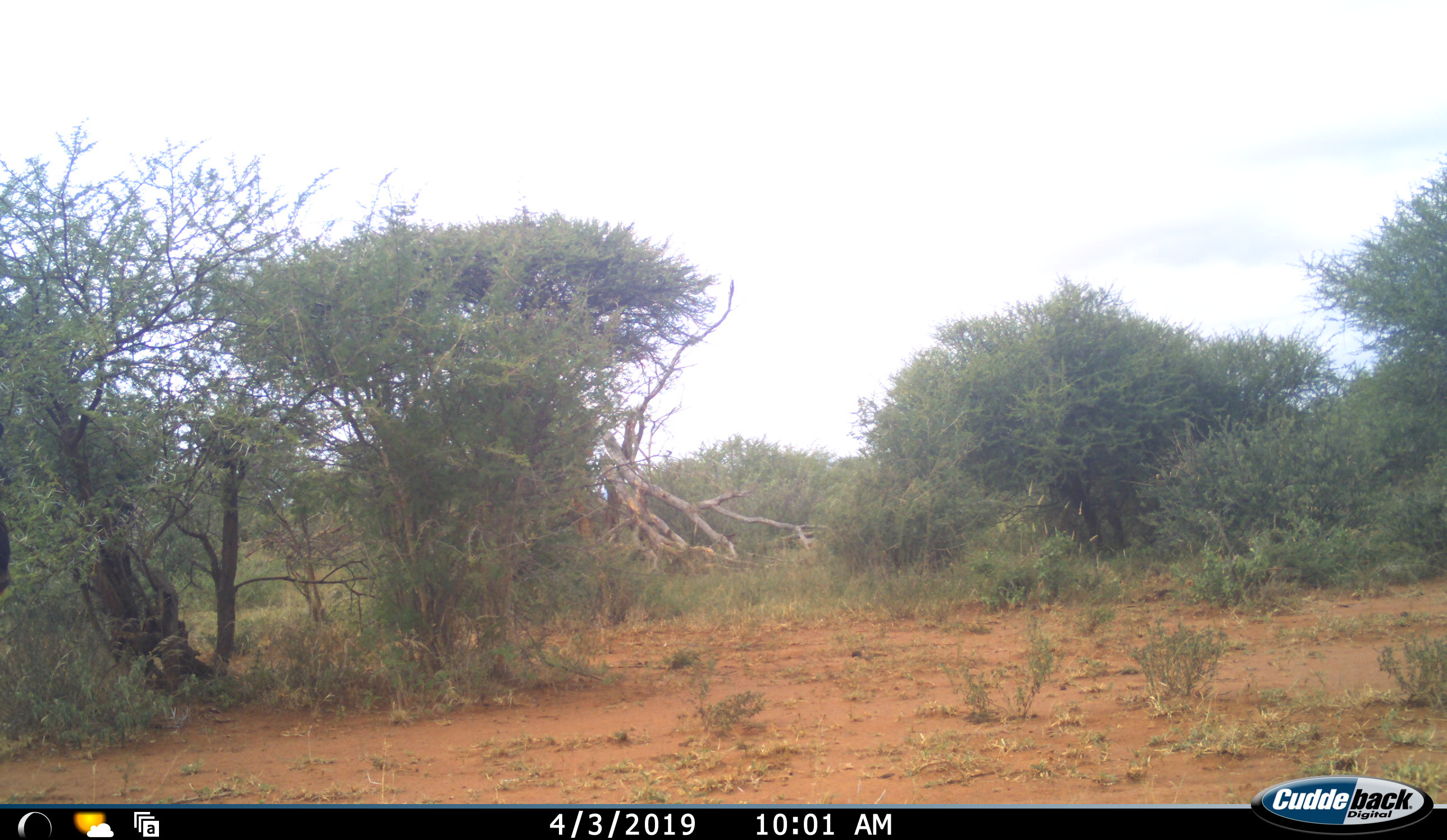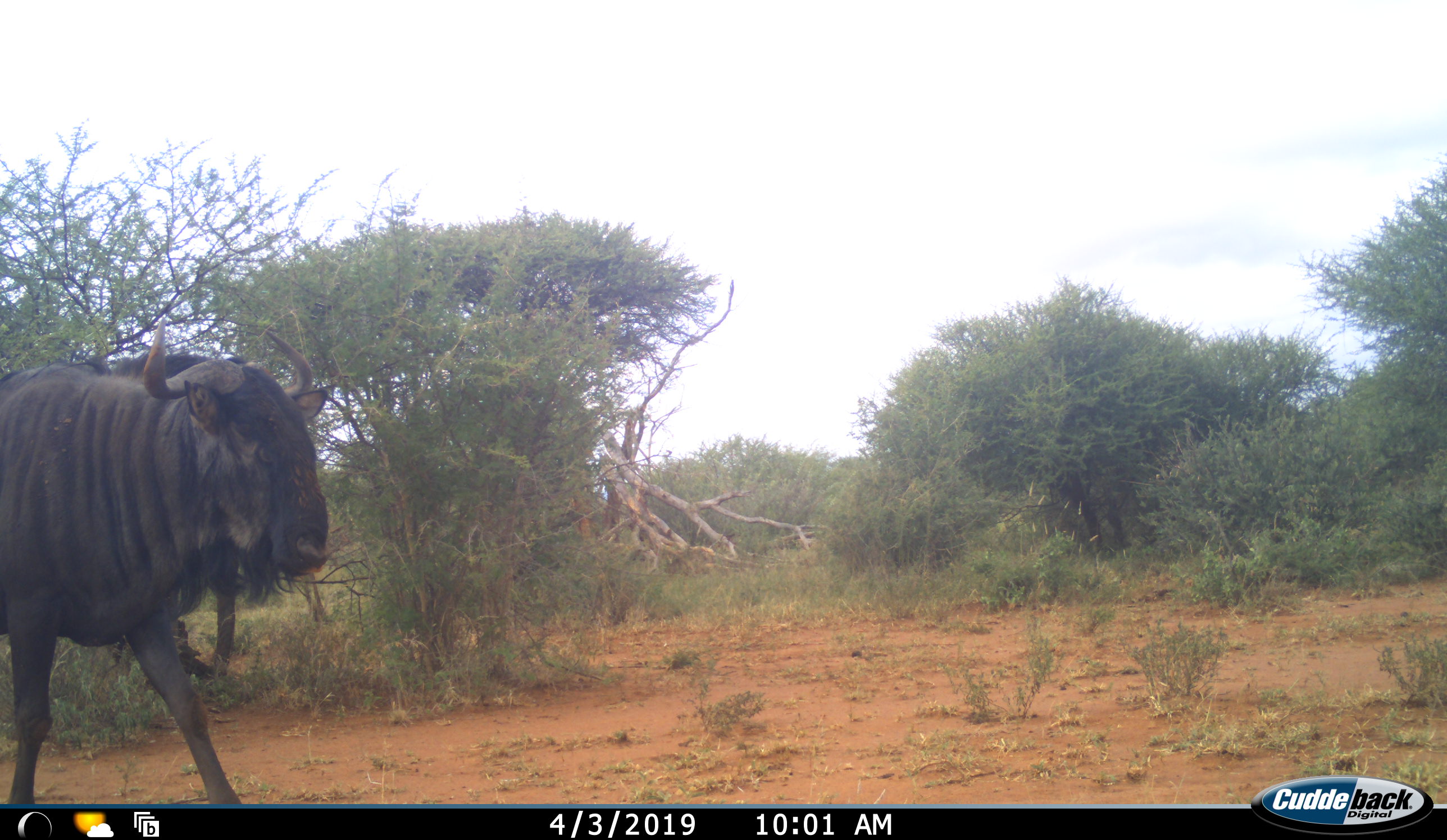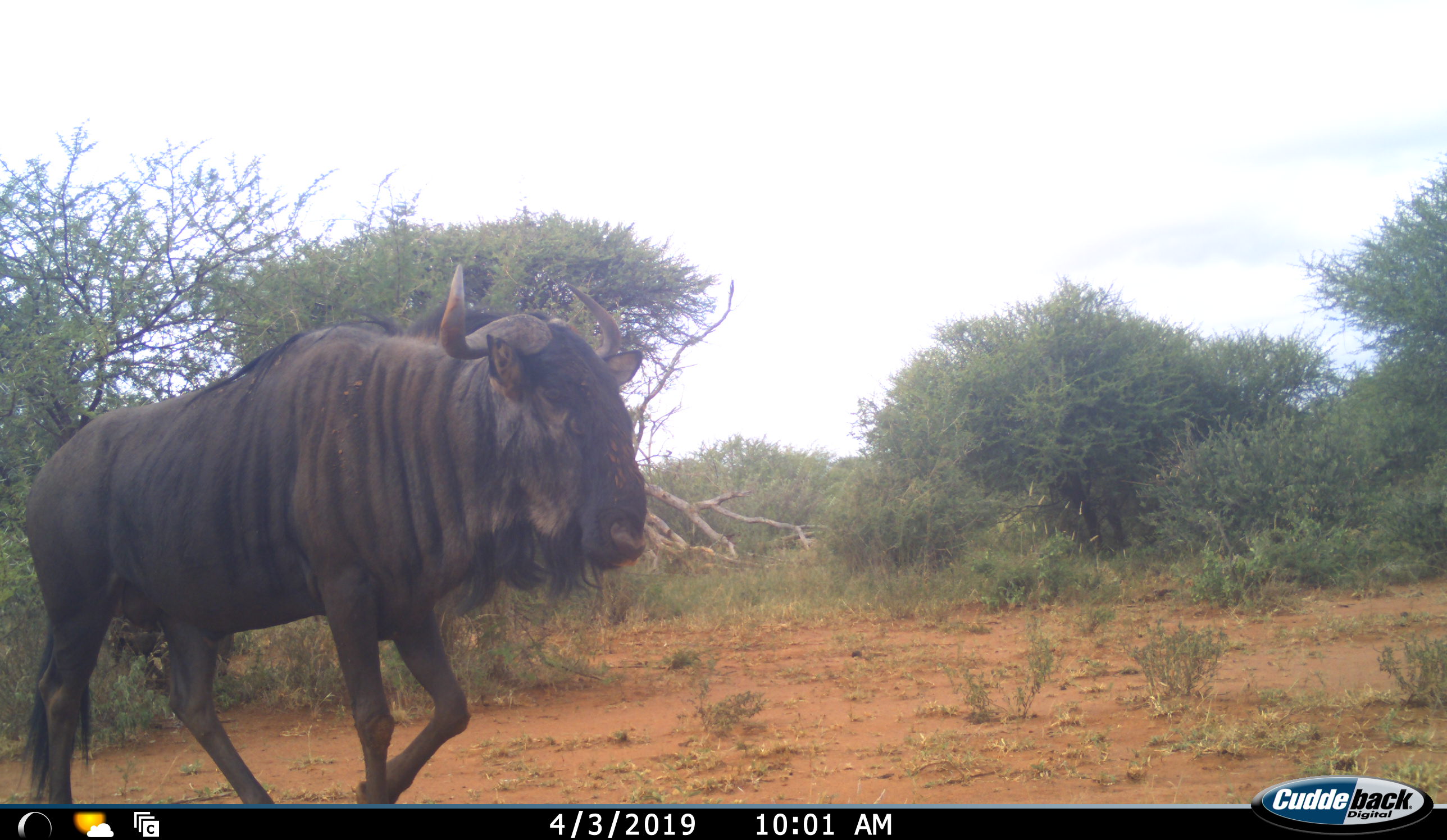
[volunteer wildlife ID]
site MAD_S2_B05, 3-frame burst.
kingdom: Animalia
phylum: Chordata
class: Mammalia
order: Artiodactyla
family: Bovidae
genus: Connochaetes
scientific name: Connochaetes taurinus taurinus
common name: blue wildebeest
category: wildebeestblue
Wildebeestblue (blue wildebeest) (Connochaetes taurinus taurinus), count 1. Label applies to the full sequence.